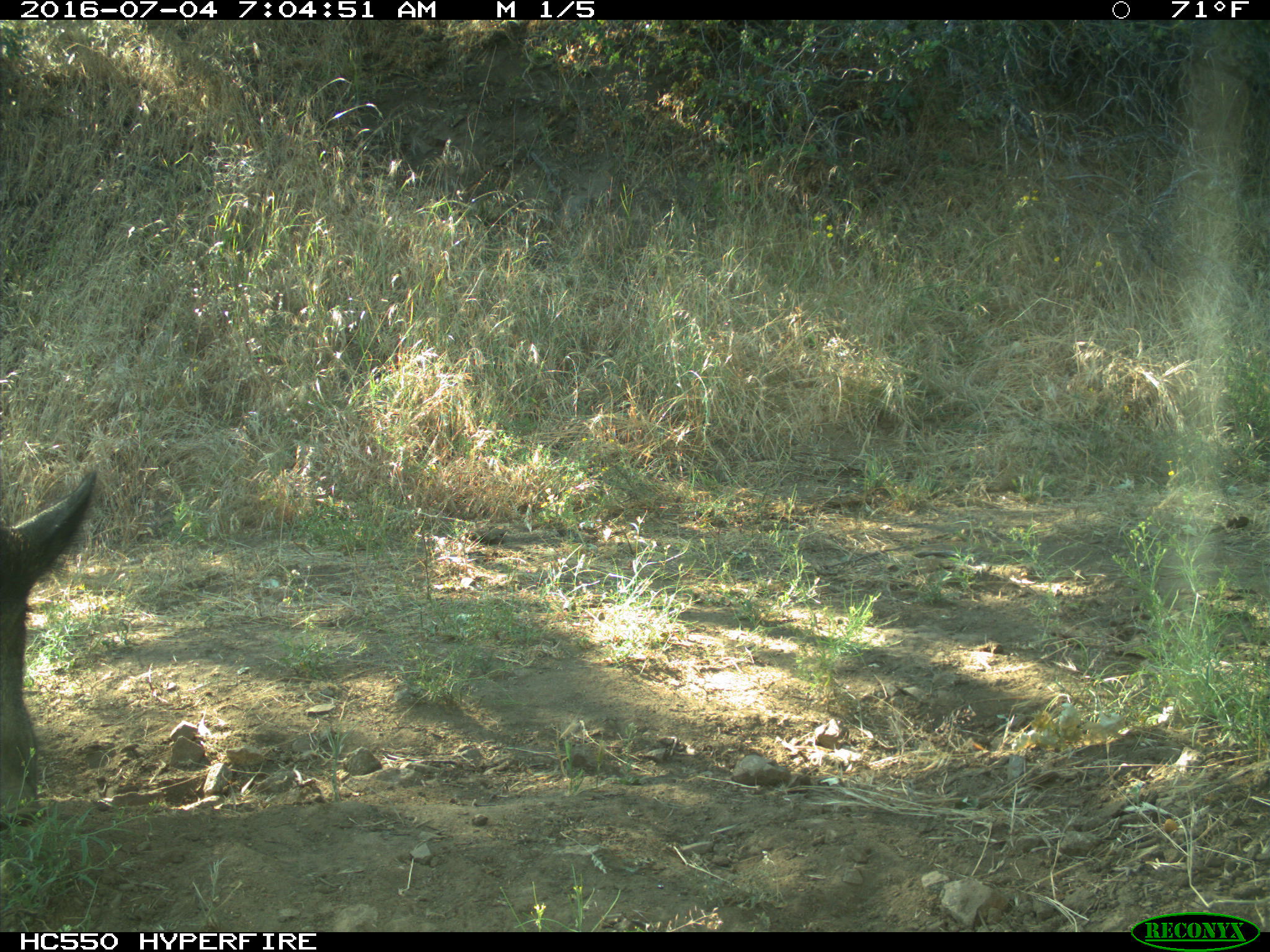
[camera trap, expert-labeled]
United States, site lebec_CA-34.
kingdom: Animalia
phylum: Chordata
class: Mammalia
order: Artiodactyla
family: Suidae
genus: Sus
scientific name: Sus scrofa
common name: wild boar